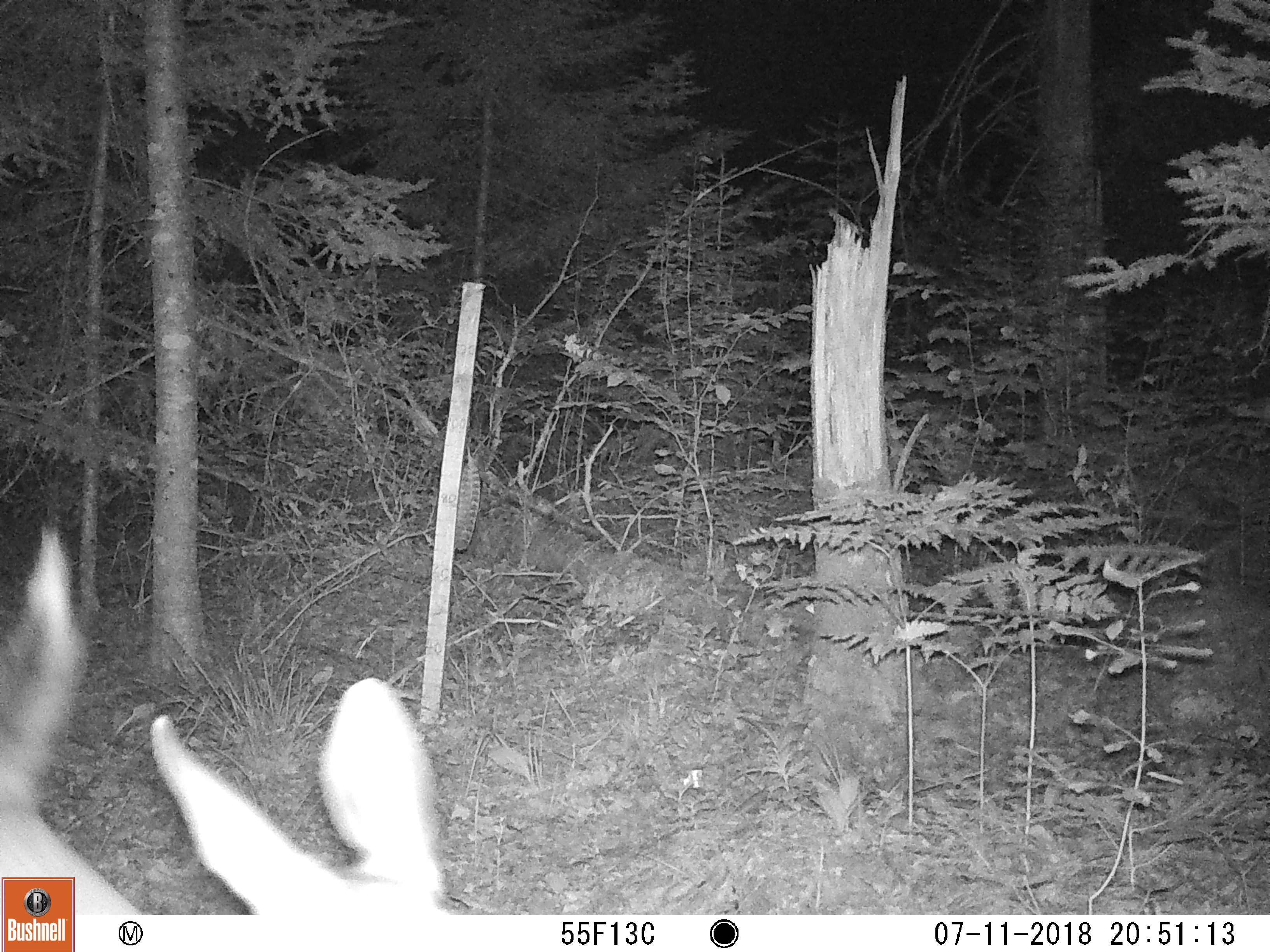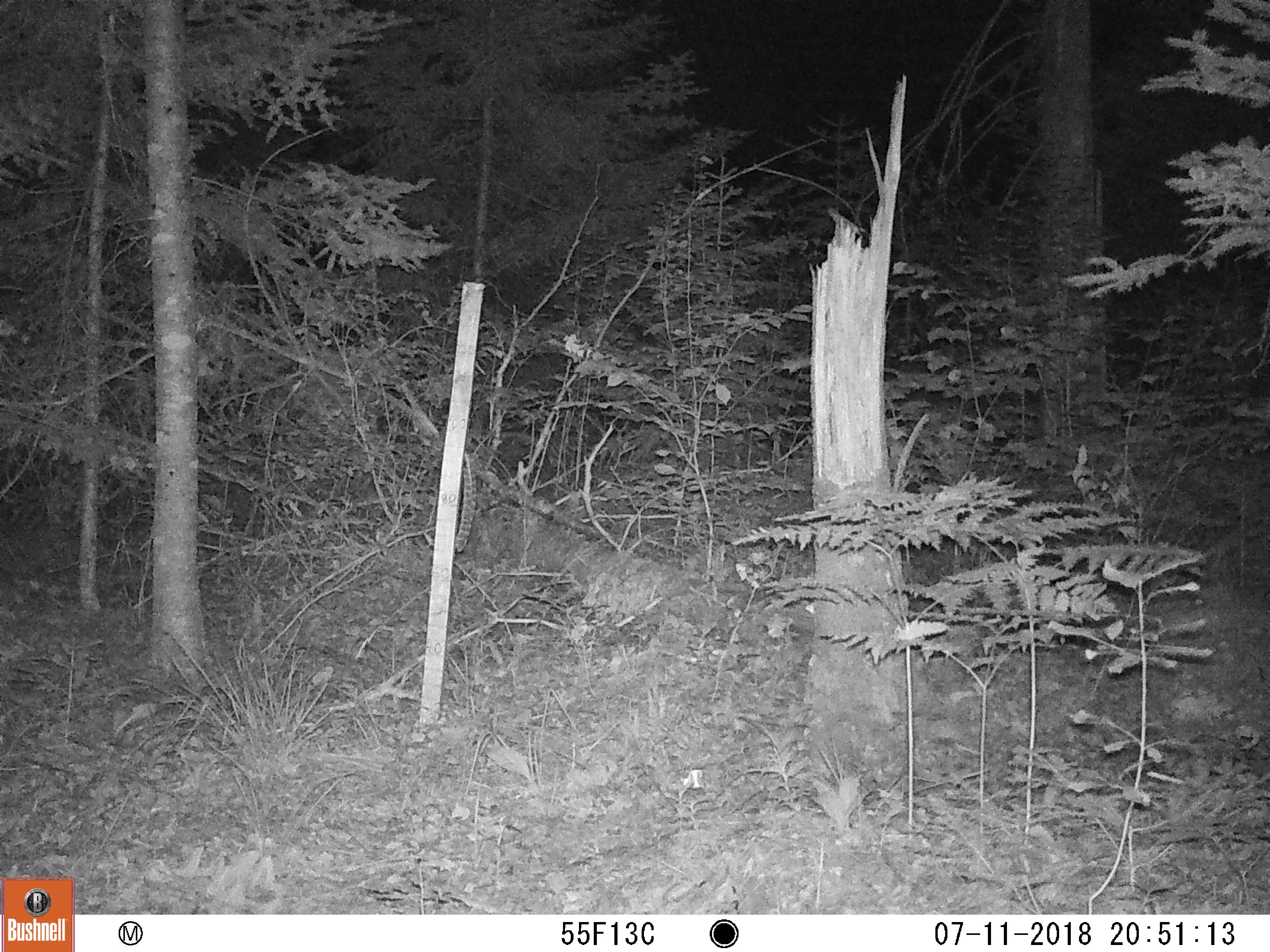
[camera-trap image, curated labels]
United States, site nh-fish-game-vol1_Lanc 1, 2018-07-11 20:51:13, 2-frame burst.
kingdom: Animalia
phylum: Chordata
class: Mammalia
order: Carnivora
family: Canidae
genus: Canis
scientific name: Canis latrans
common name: coyote